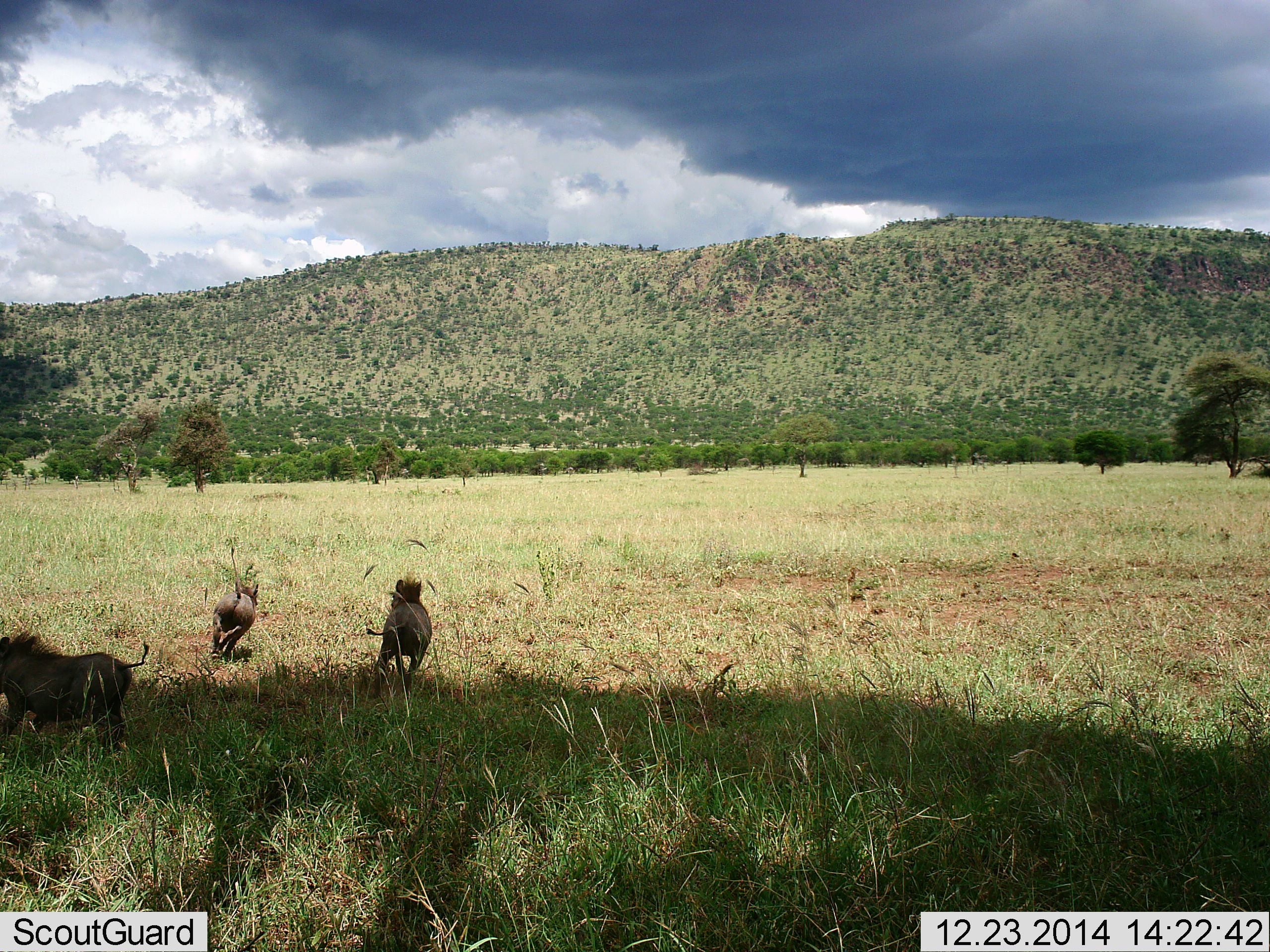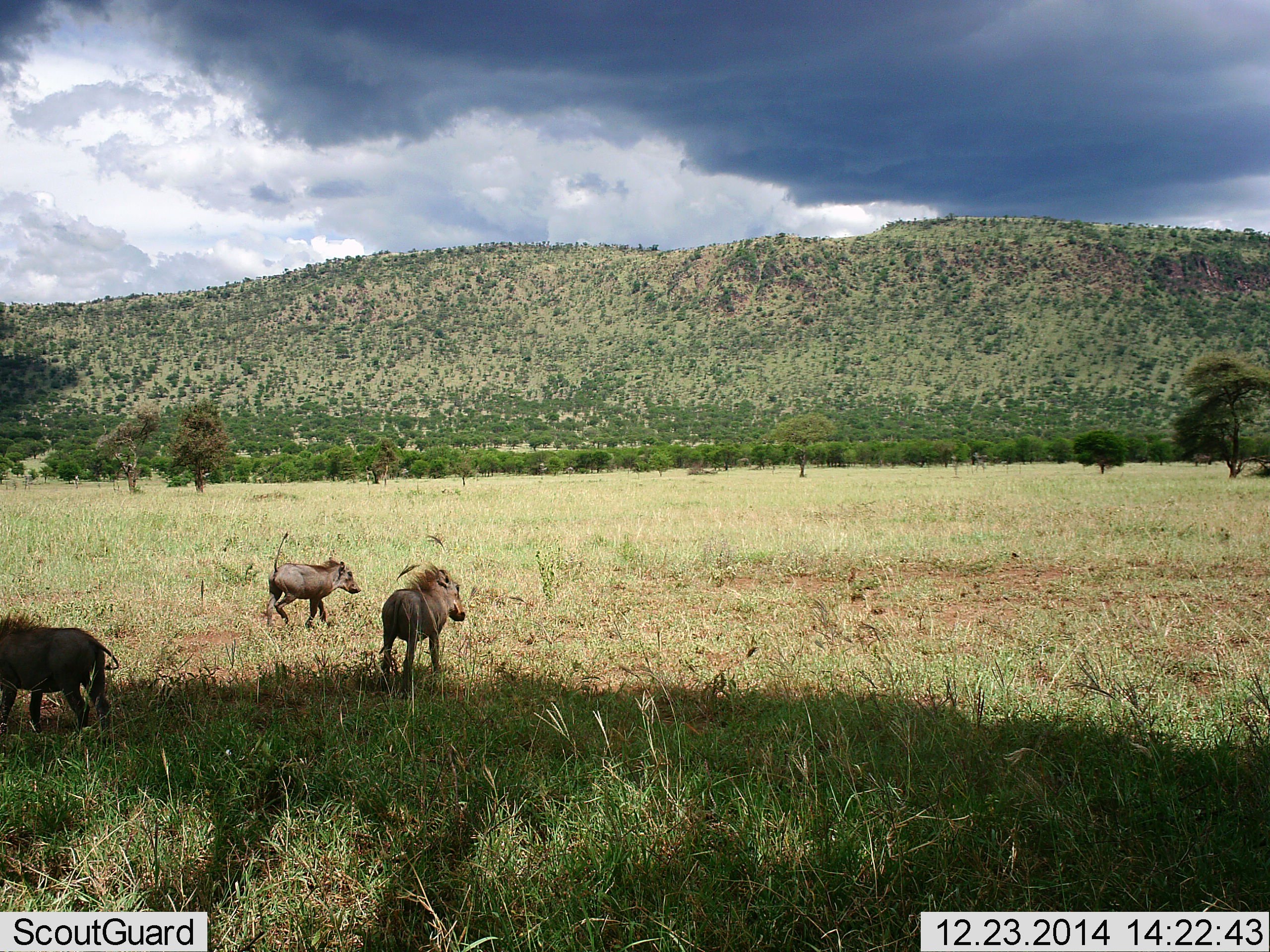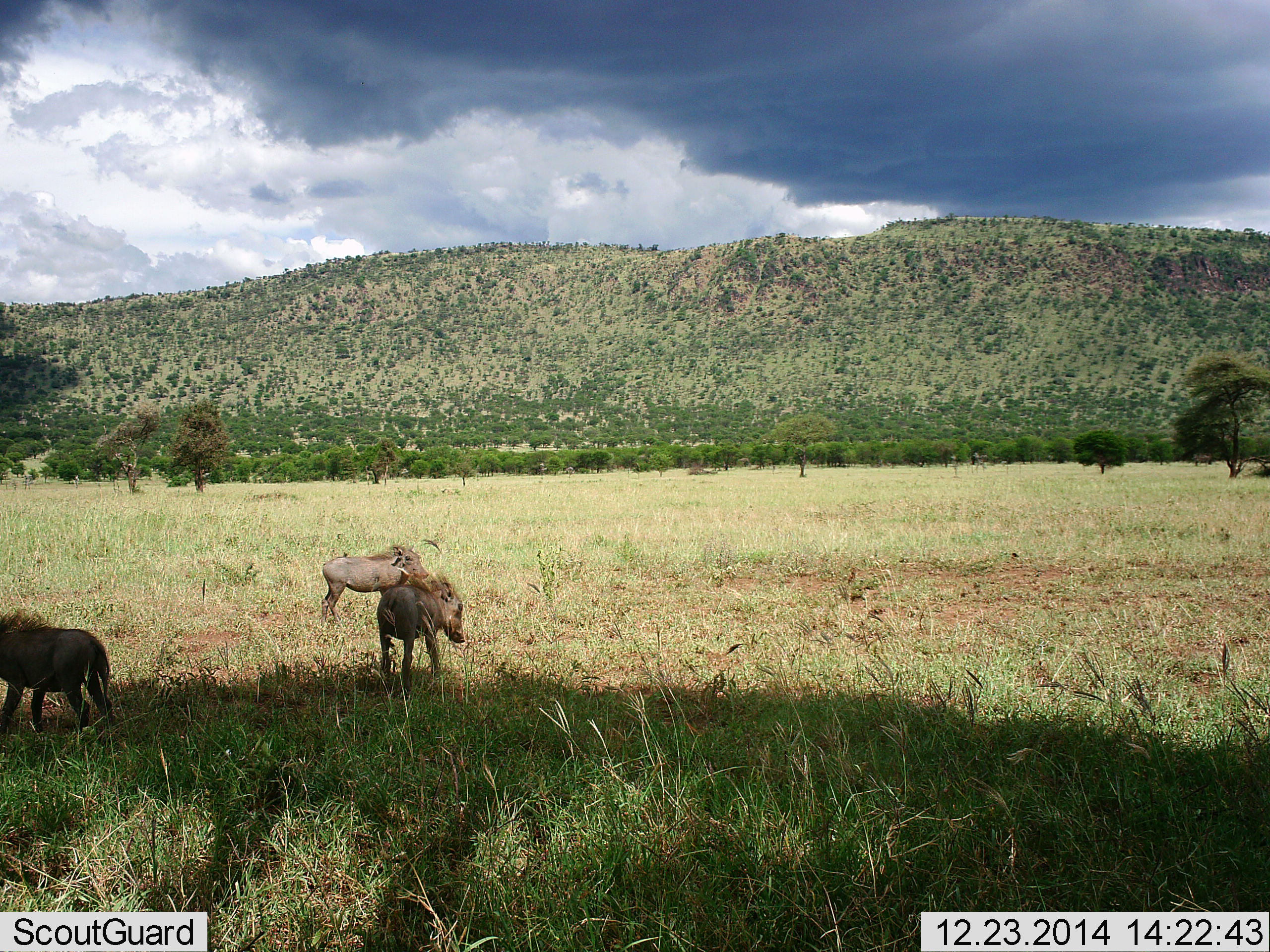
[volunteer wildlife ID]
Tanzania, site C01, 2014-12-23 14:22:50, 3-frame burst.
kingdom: Animalia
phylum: Chordata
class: Mammalia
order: Artiodactyla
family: Suidae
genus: Phacochoerus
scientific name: Phacochoerus africanus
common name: warthog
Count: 3.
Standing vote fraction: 20%.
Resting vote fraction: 0%.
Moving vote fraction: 90%.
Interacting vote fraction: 10%.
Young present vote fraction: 50%.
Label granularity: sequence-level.